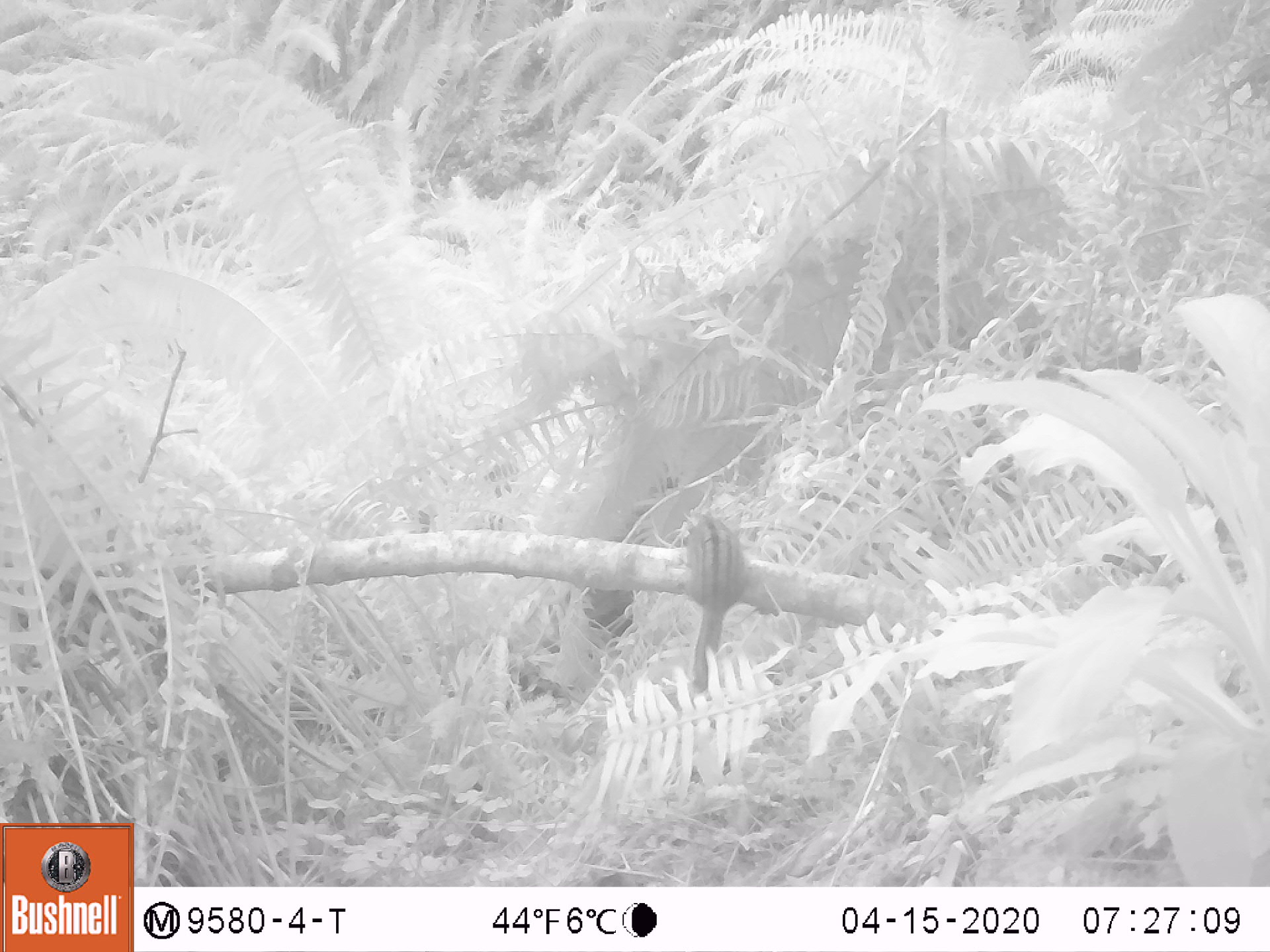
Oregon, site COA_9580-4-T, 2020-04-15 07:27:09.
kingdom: Animalia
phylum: Chordata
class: Mammalia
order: Rodentia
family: Sciuridae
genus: Neotamias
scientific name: Neotamias townsendii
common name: townsend's chipmunk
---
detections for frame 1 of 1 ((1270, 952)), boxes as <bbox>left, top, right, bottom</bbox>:
townsend's chipmunk: <bbox>678, 506, 749, 700</bbox>